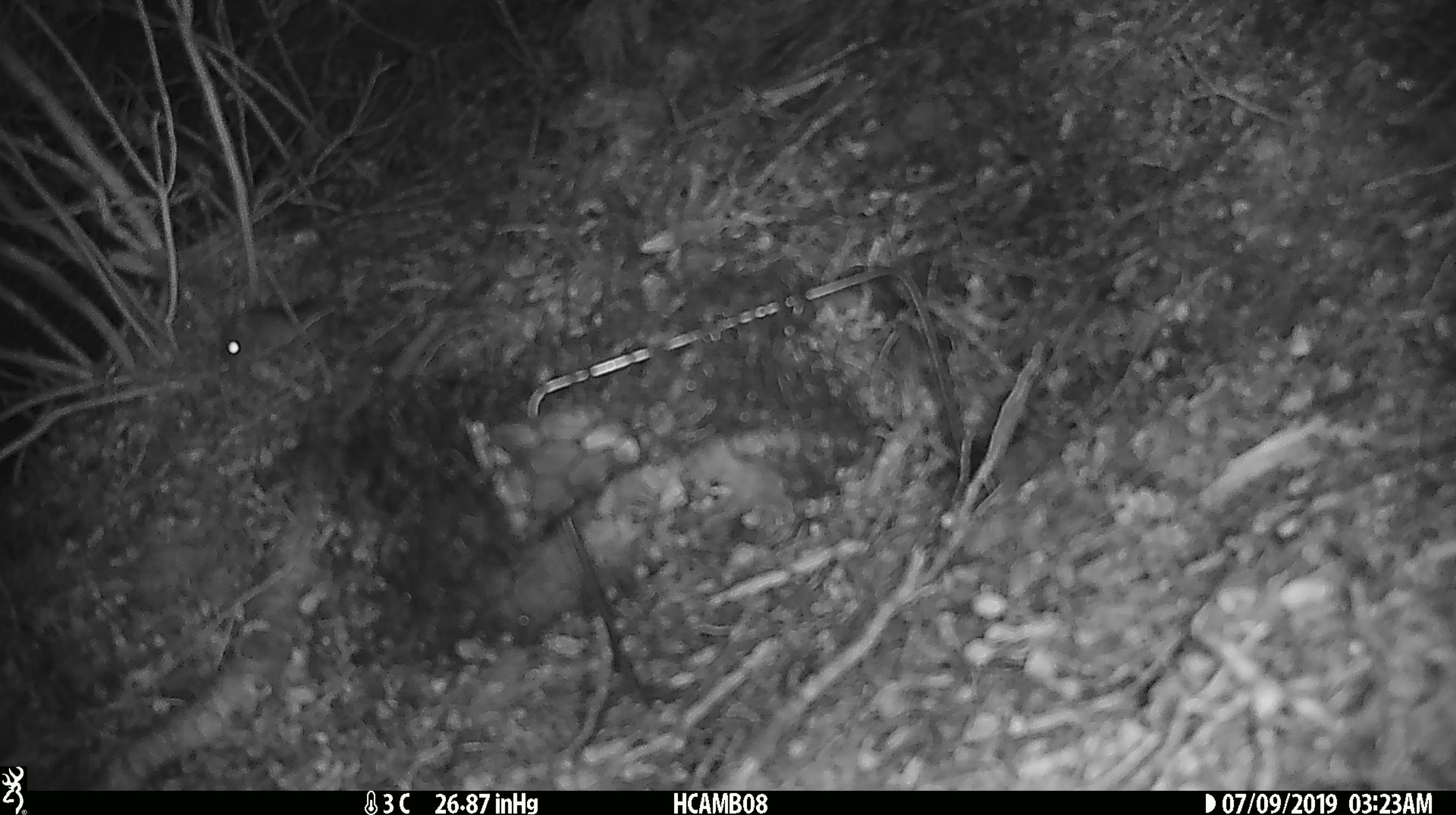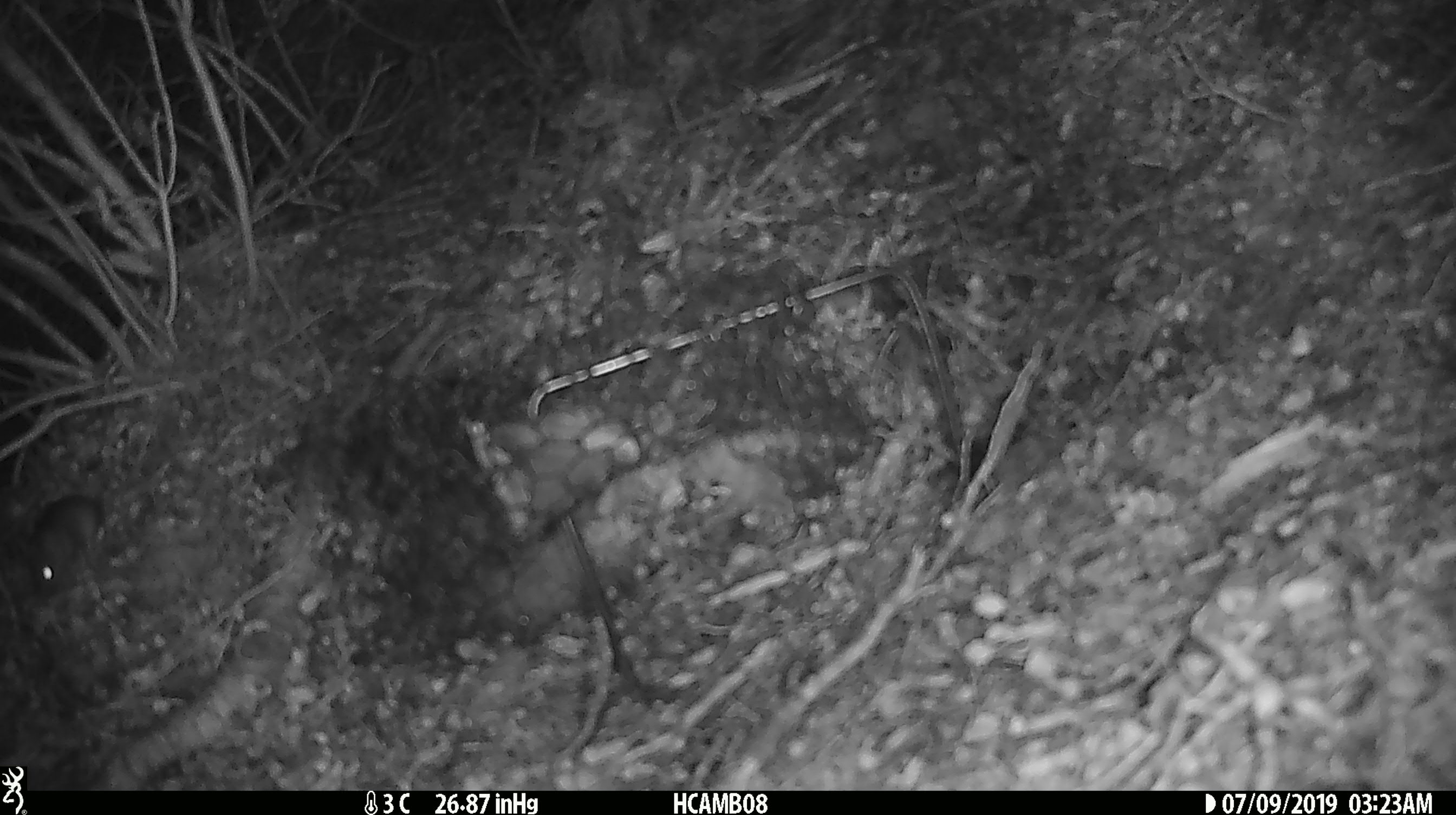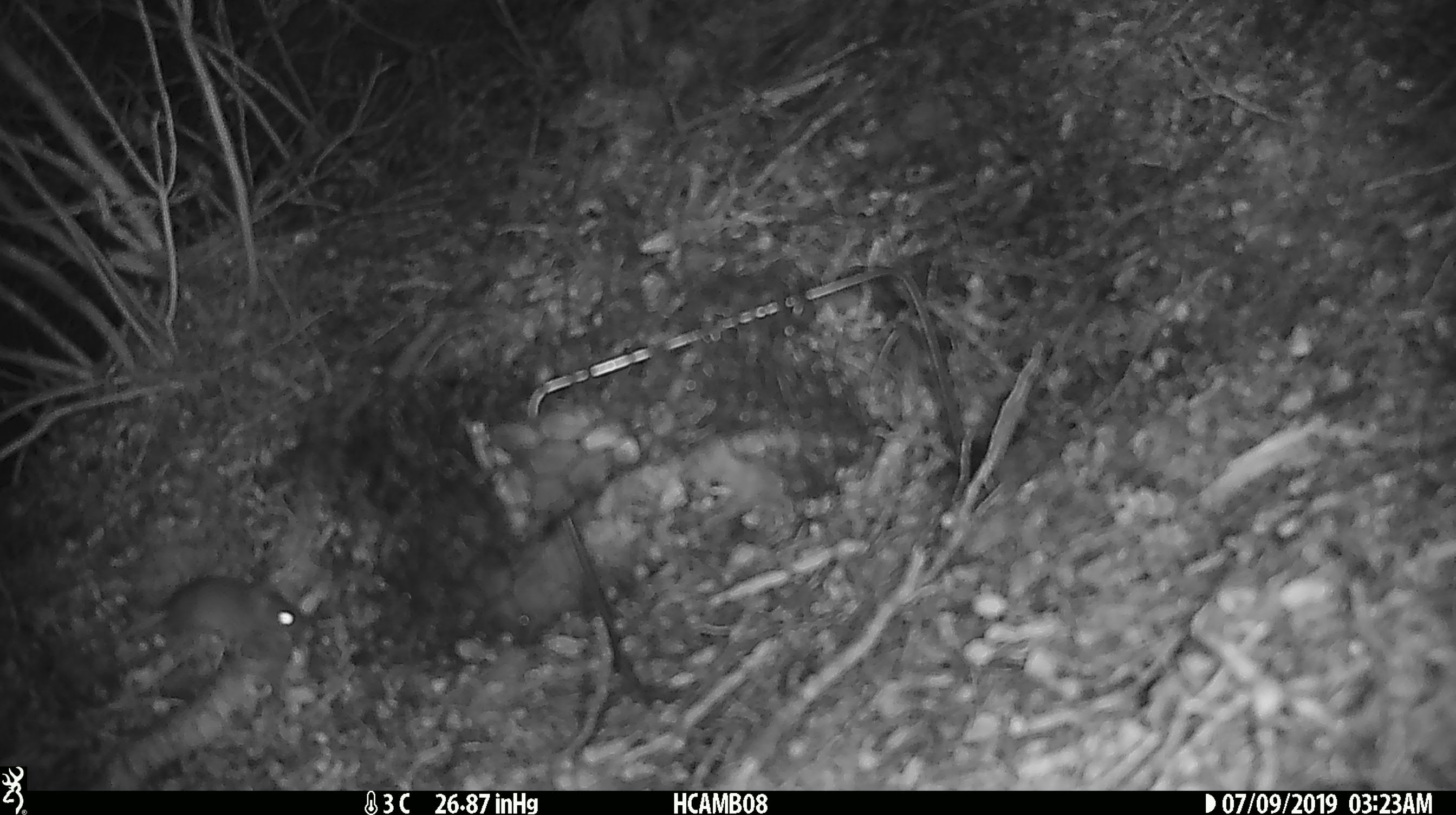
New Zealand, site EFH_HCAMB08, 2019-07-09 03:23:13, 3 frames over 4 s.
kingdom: Animalia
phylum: Chordata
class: Mammalia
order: Rodentia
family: Muridae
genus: Mus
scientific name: Mus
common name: mouse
Mouse (Mus).